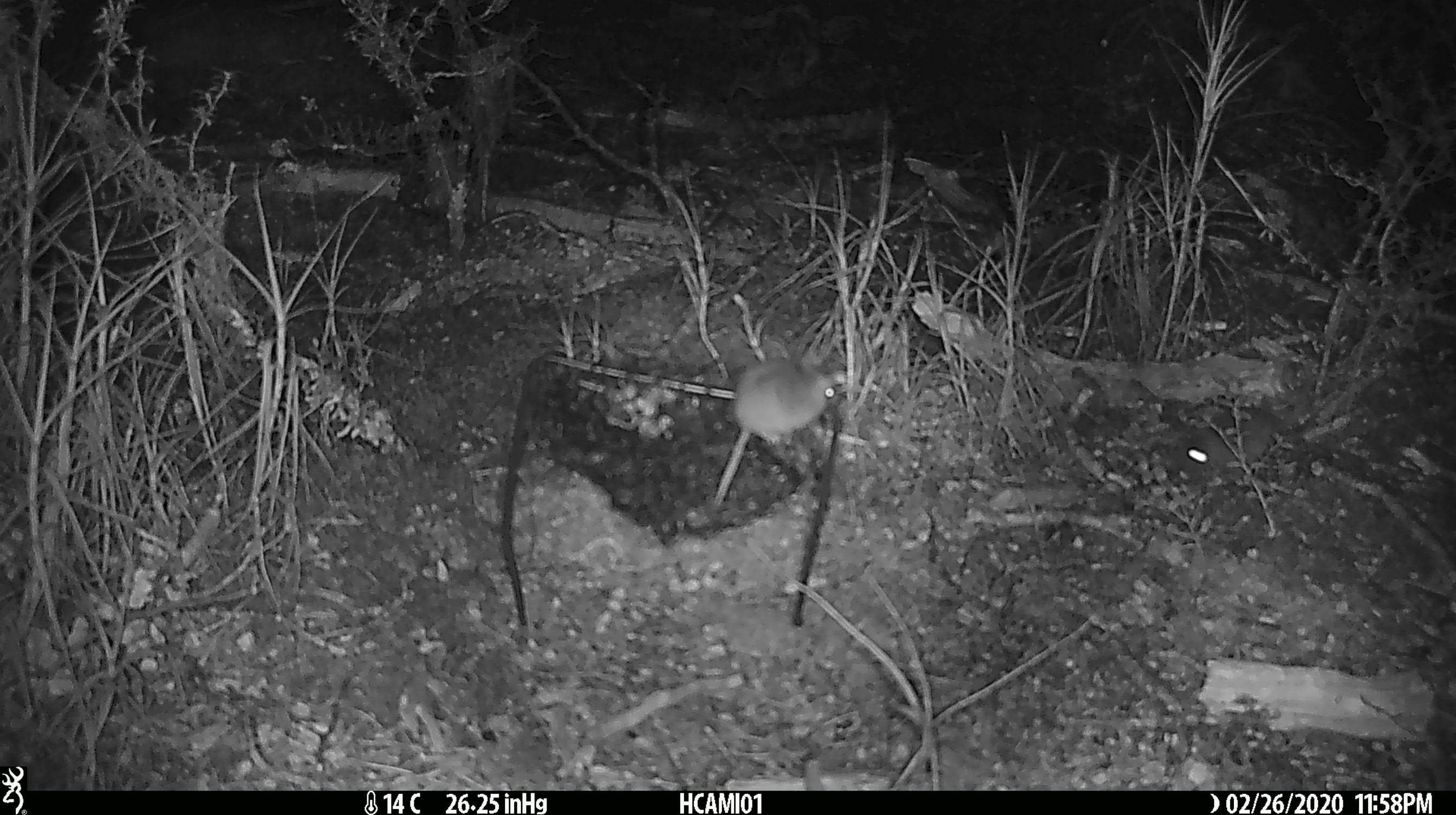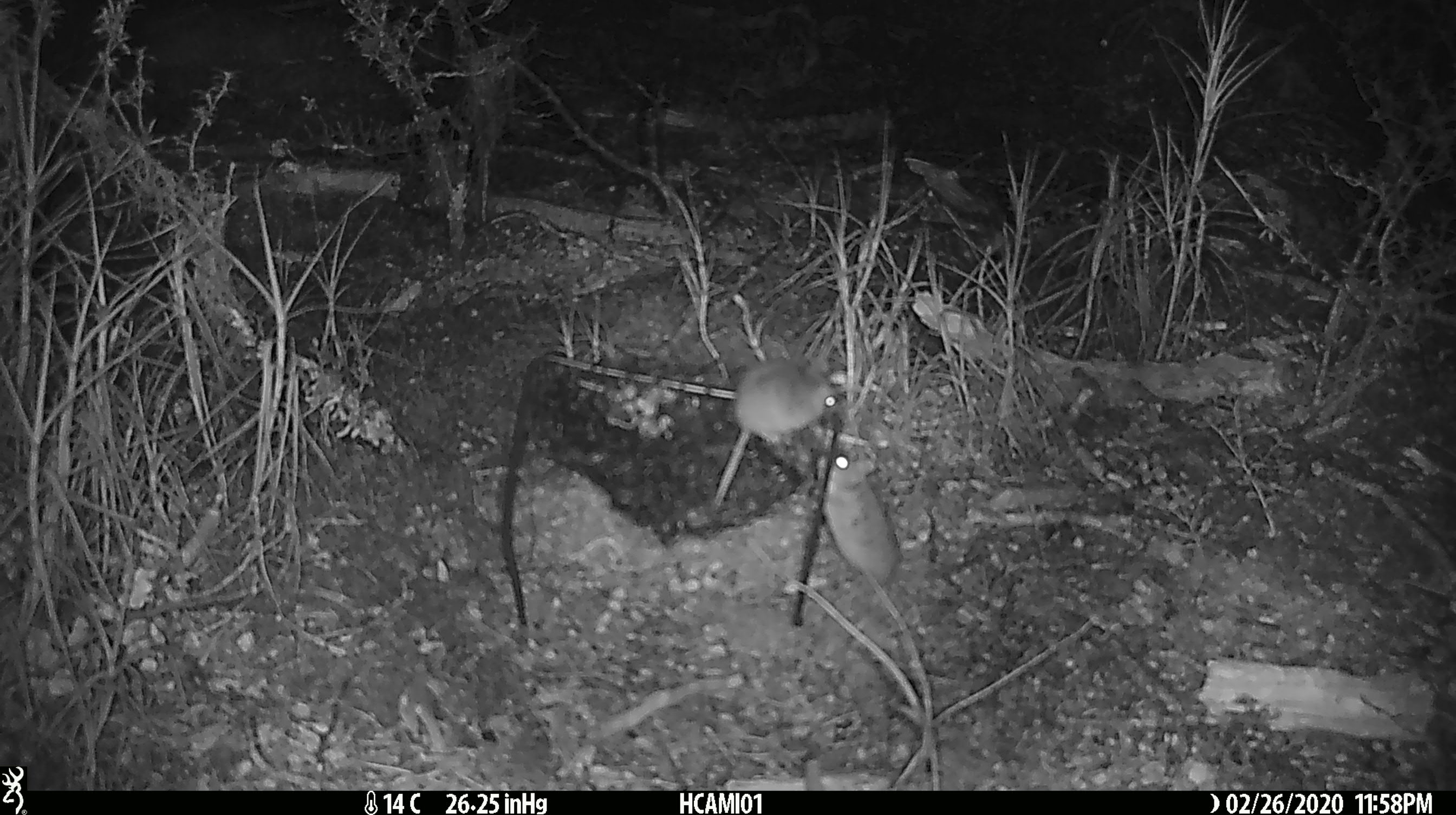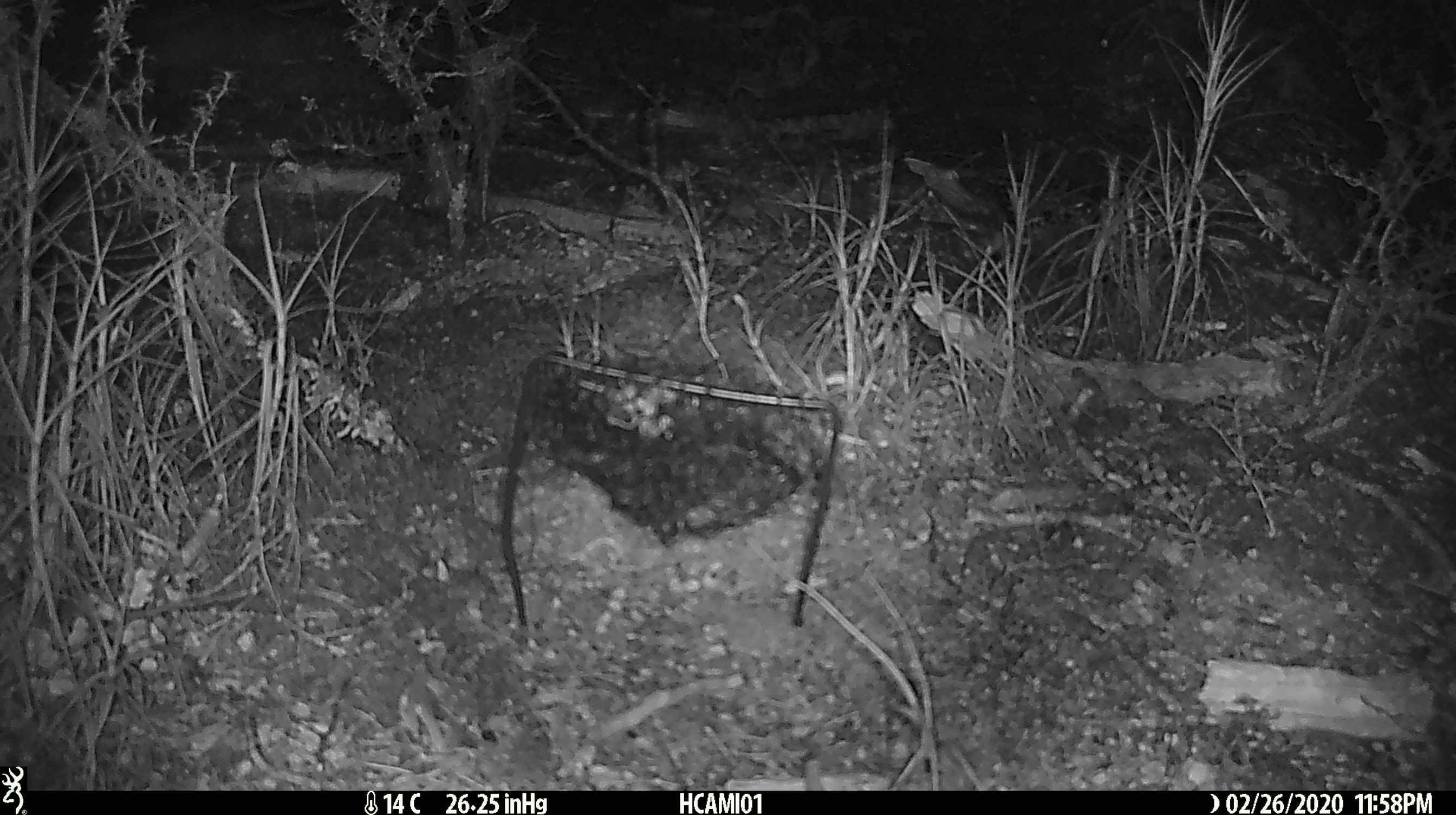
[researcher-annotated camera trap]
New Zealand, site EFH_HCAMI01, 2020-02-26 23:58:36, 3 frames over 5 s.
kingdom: Animalia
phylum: Chordata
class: Mammalia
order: Rodentia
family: Muridae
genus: Mus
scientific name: Mus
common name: mouse